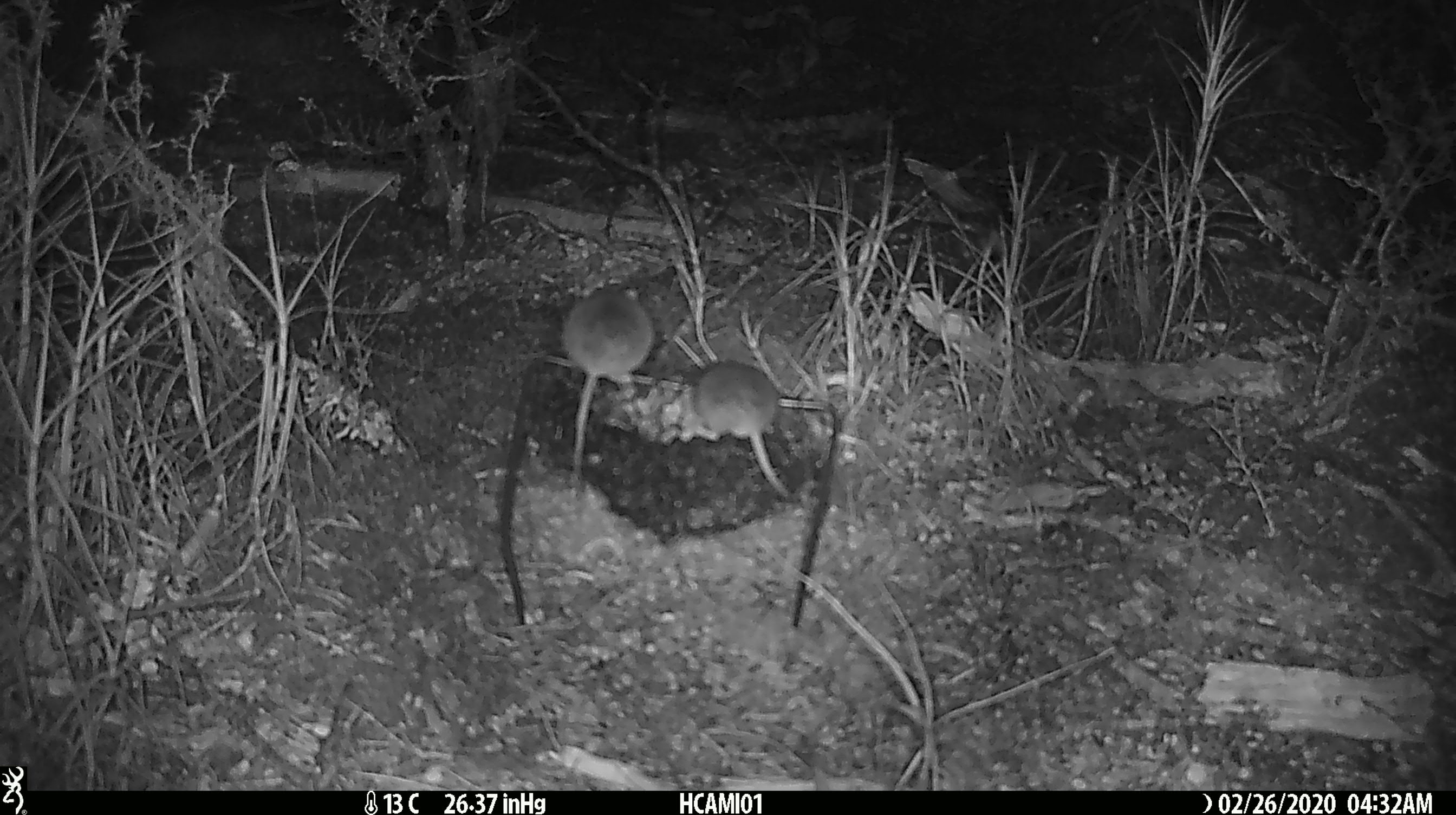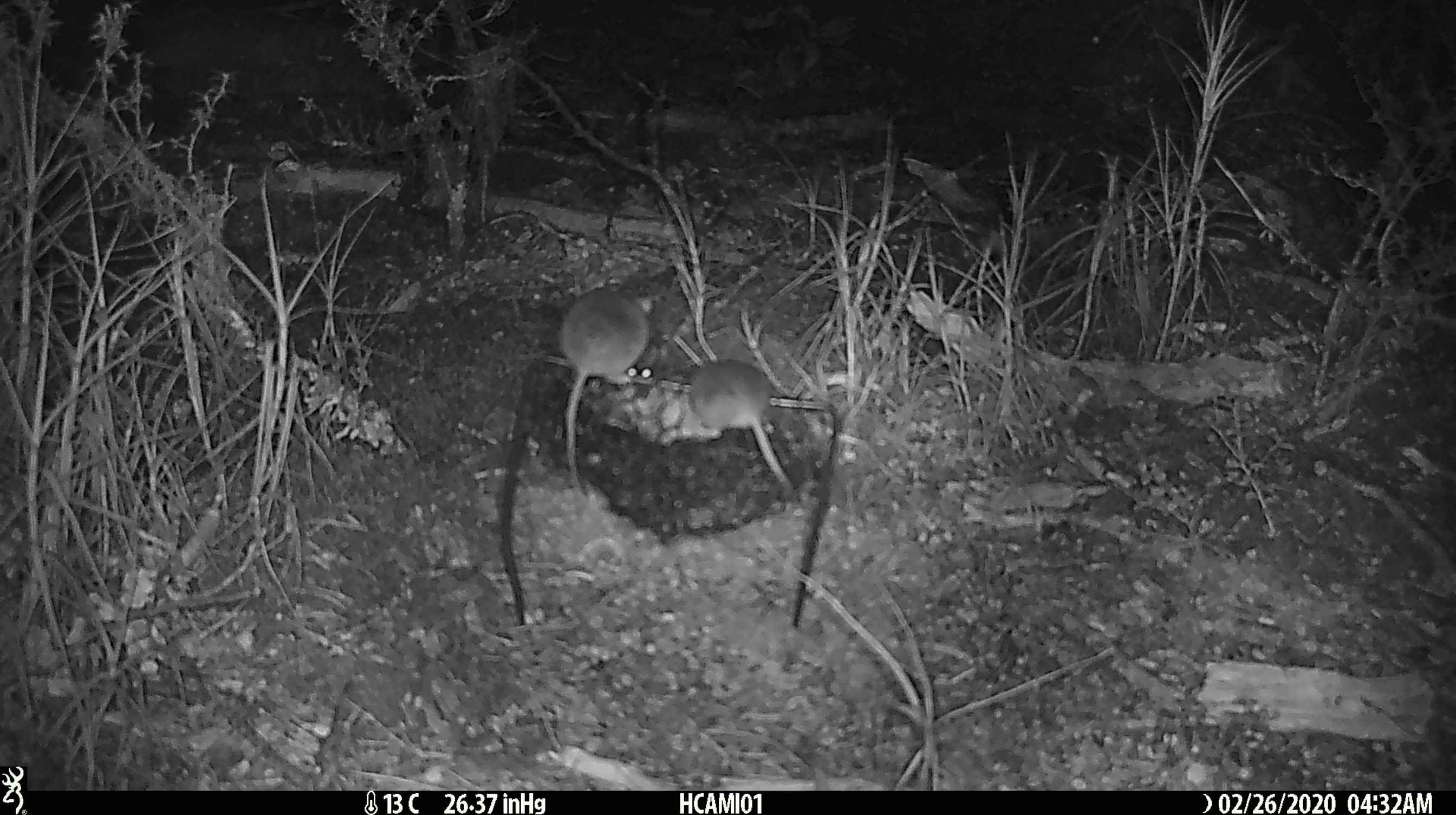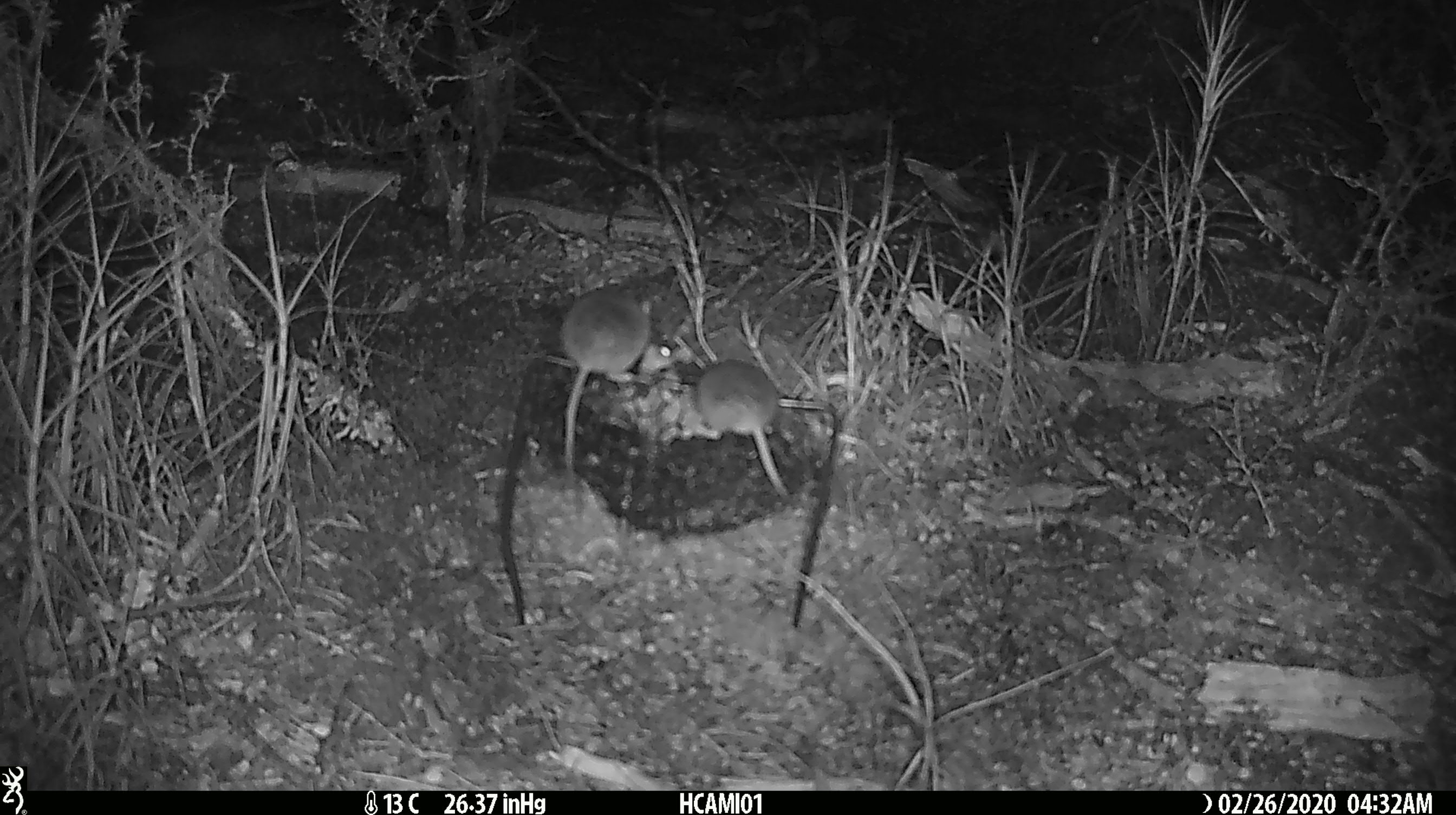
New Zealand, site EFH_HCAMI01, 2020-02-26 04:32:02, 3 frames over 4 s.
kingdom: Animalia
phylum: Chordata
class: Mammalia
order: Rodentia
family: Muridae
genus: Mus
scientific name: Mus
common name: mouse